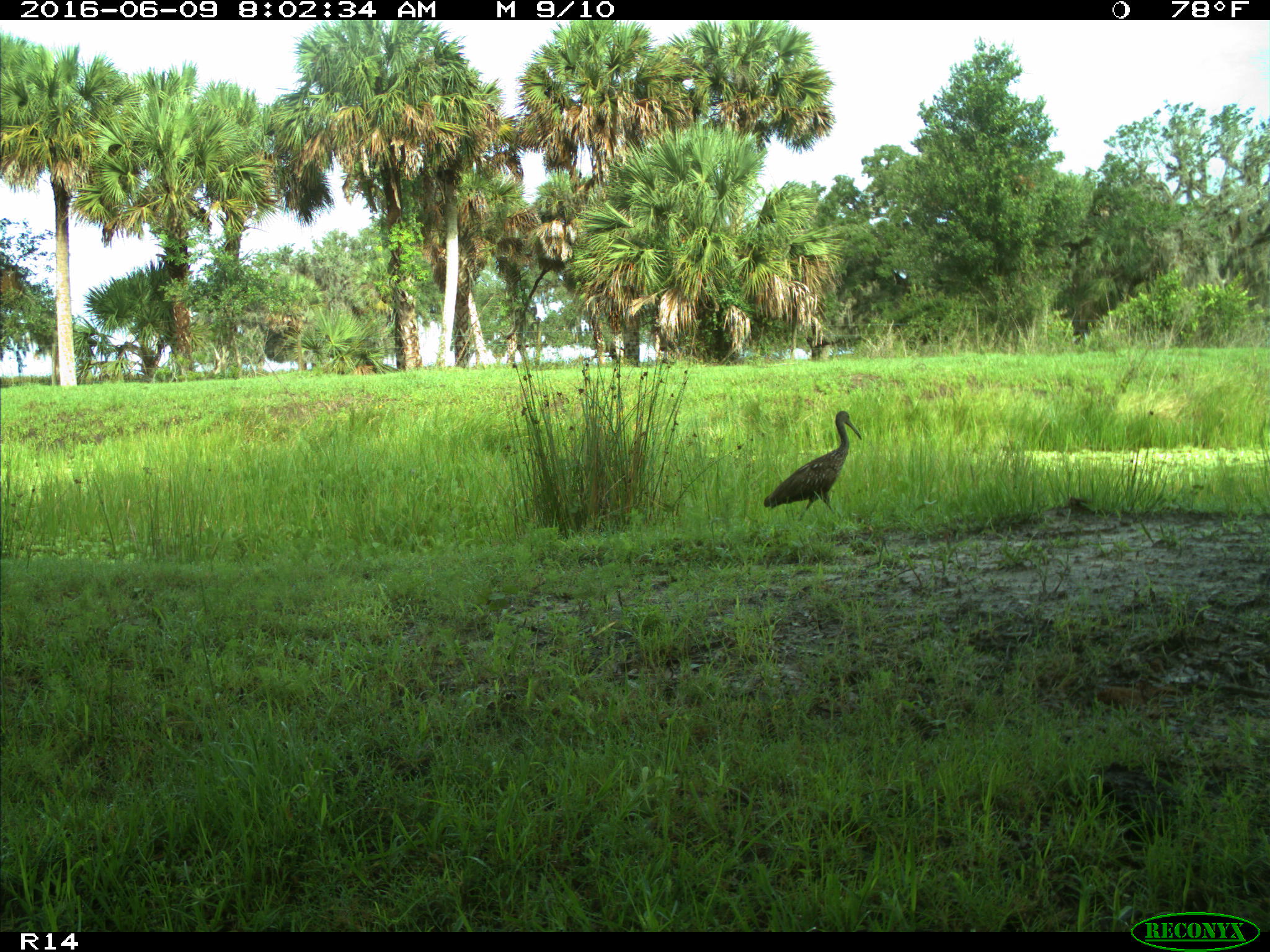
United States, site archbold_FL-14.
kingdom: Animalia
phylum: Chordata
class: Aves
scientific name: Aves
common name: birds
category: unidentified bird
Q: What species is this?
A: Unidentified bird (birds) (Aves).